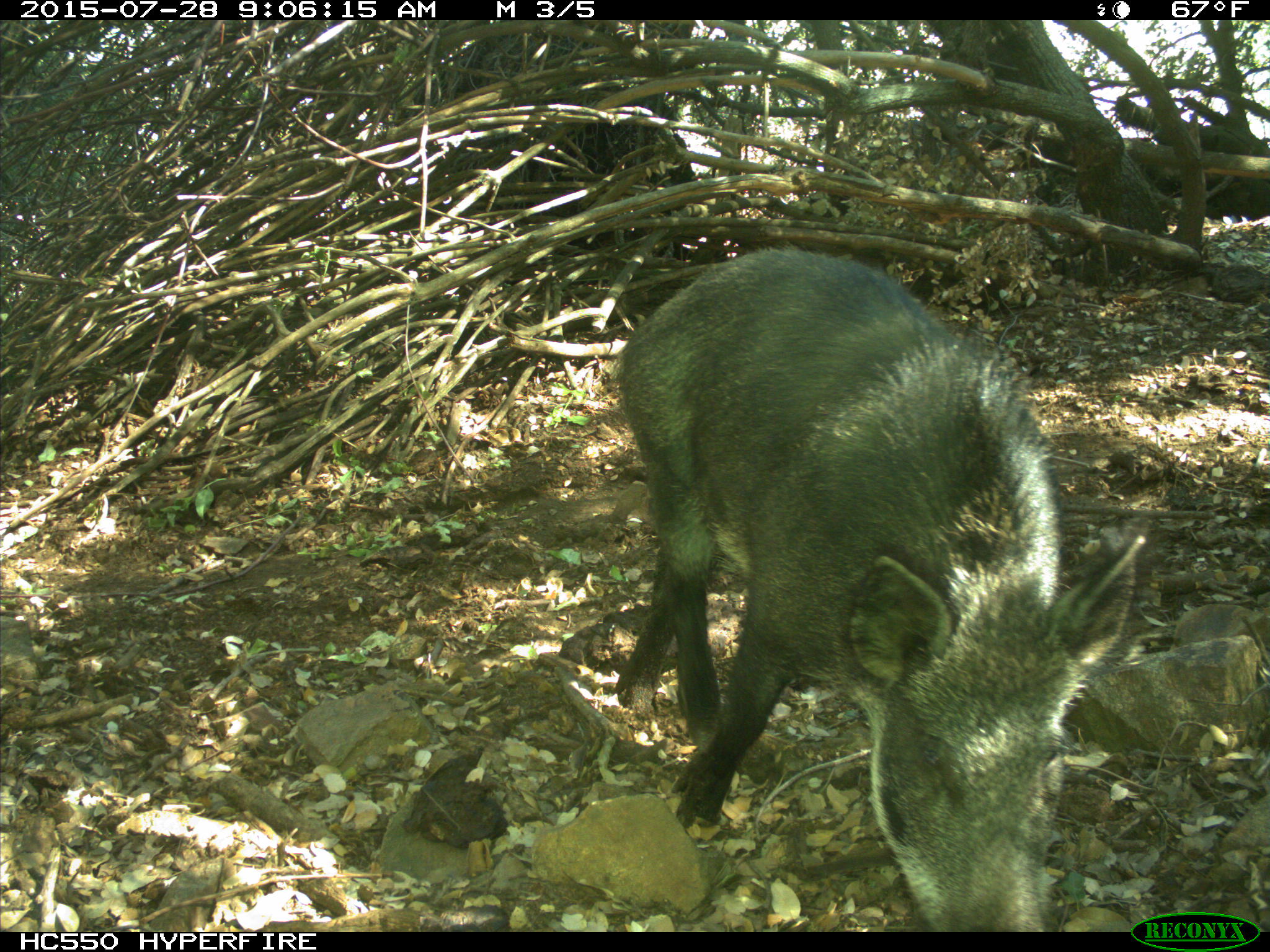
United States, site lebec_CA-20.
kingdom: Animalia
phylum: Chordata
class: Mammalia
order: Artiodactyla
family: Suidae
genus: Sus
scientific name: Sus scrofa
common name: wild boar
Sus scrofa (wild boar).